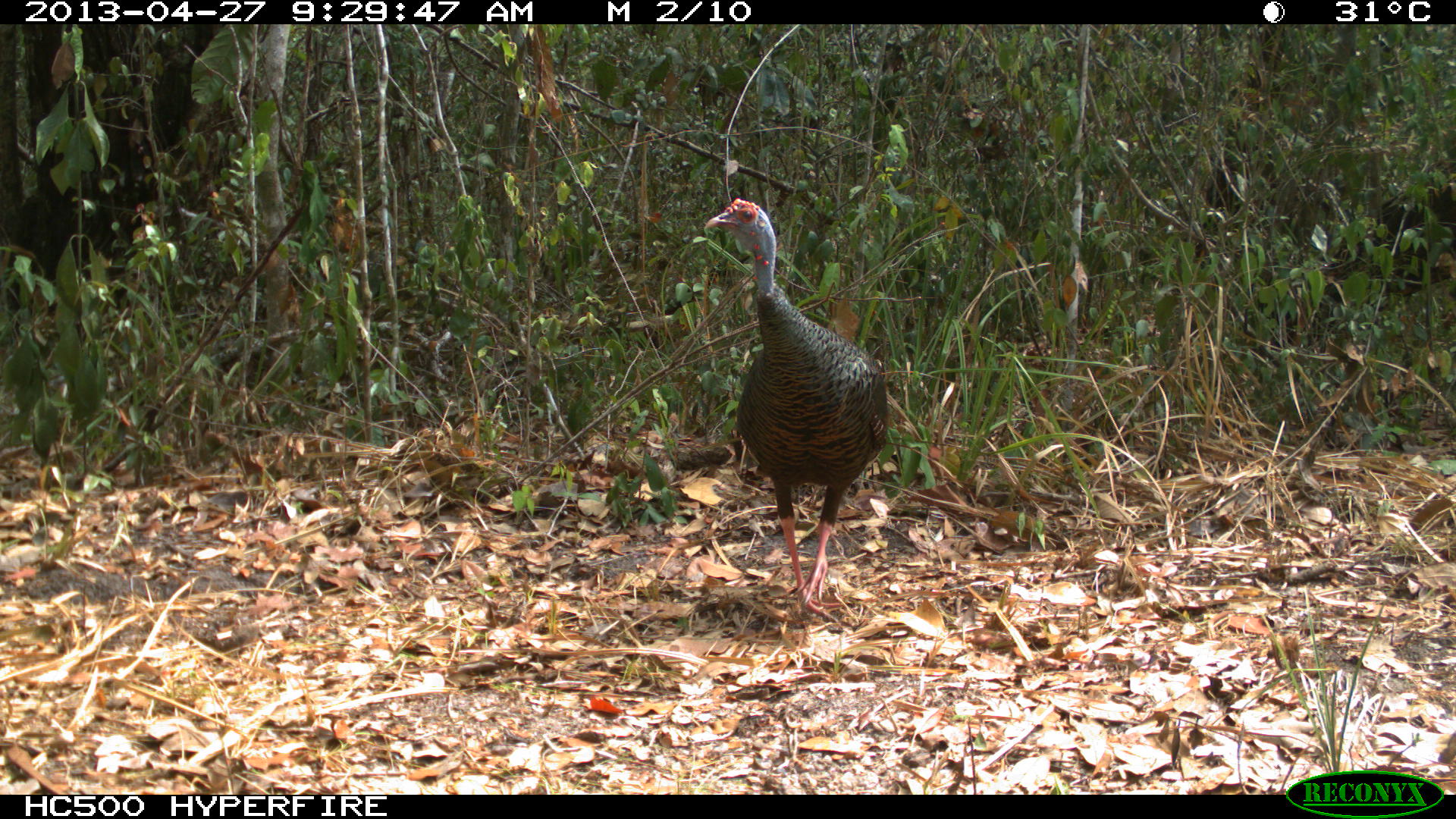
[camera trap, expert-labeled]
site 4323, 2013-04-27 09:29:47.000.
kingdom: Animalia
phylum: Chordata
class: Aves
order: Galliformes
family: Phasianidae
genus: Meleagris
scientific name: Meleagris ocellata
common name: ocellated turkey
Meleagris ocellata (ocellated turkey), count 1, sex female.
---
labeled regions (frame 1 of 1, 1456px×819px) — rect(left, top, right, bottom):
meleagris ocellata: rect(703, 195, 888, 624)